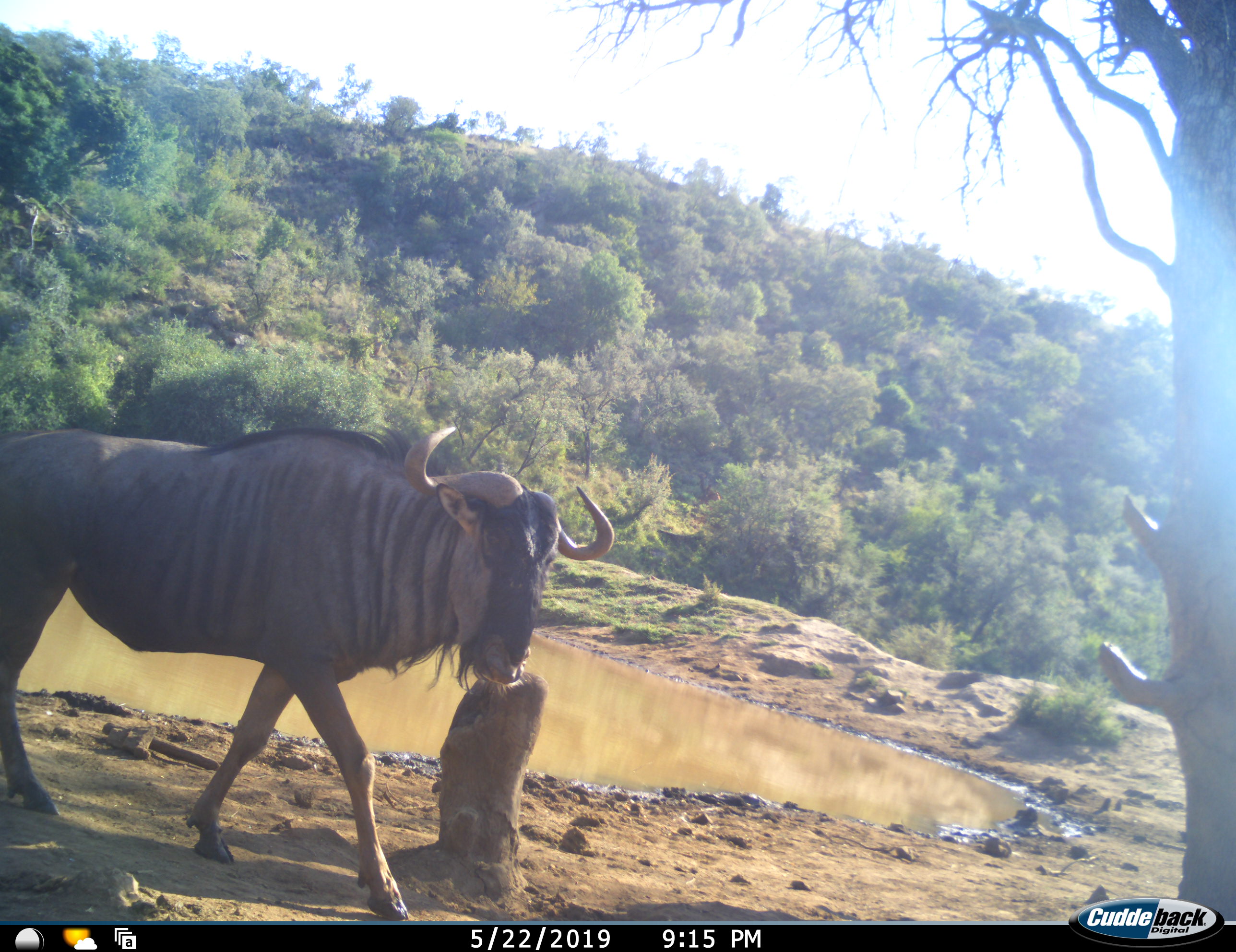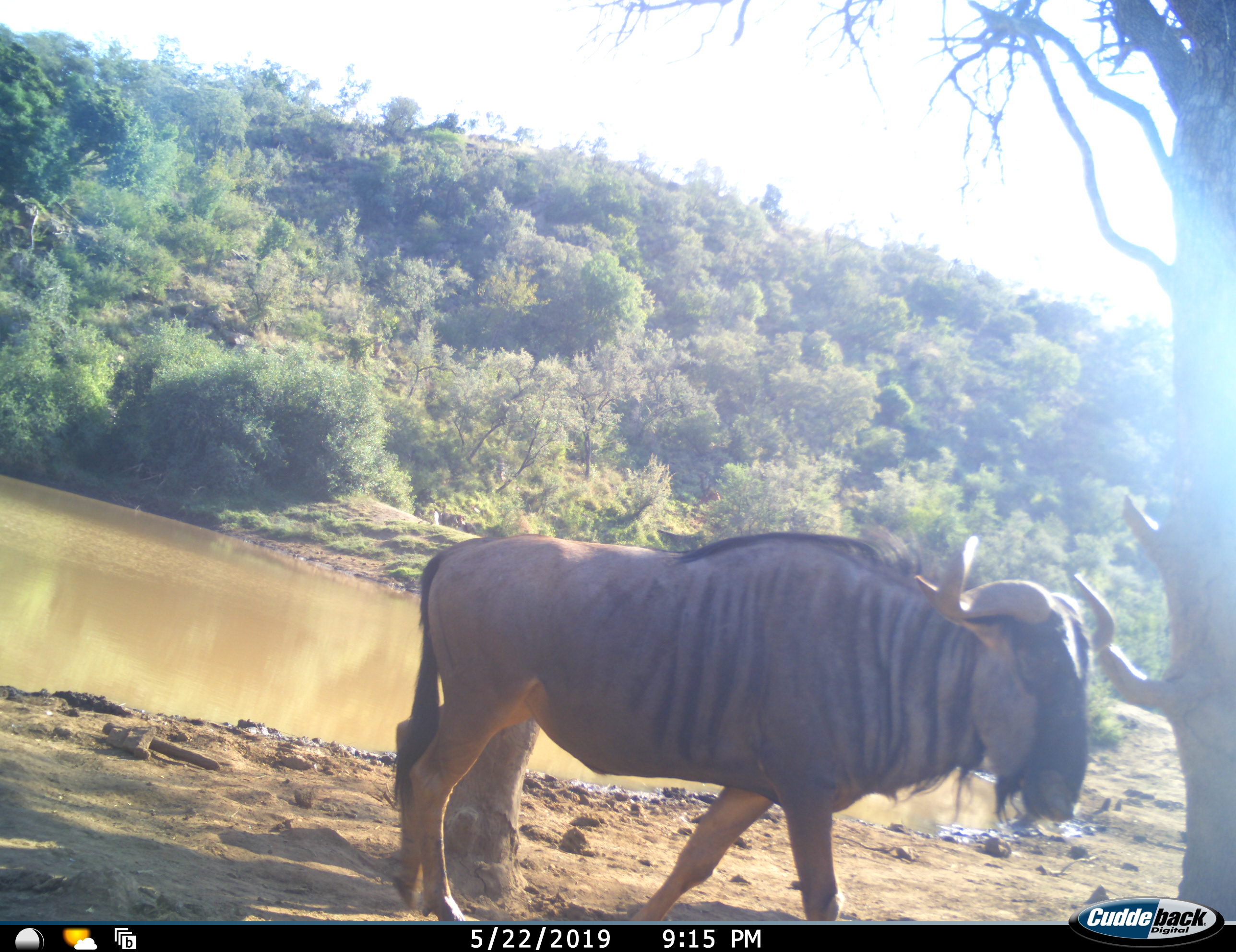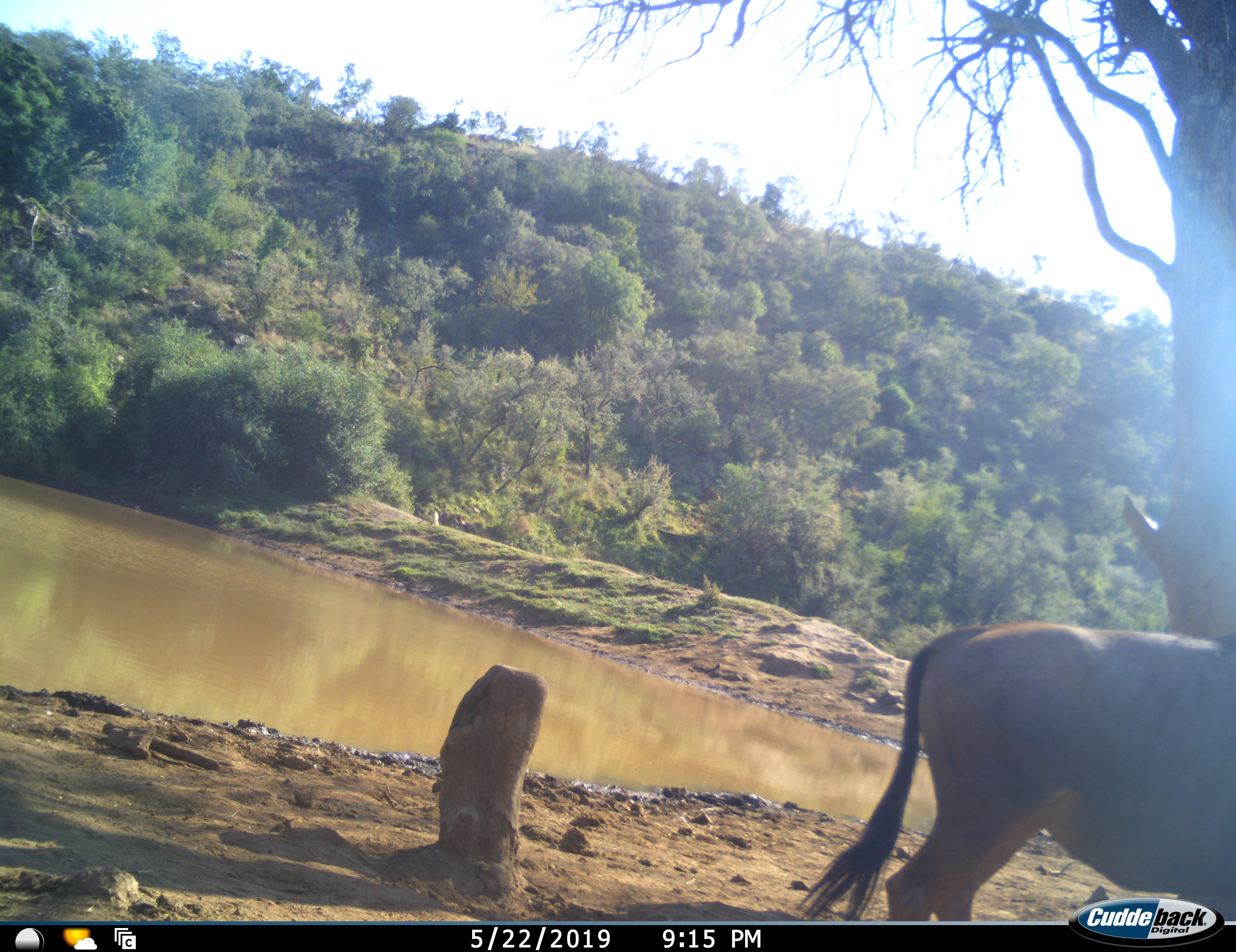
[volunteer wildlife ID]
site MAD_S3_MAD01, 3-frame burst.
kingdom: Animalia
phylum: Chordata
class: Mammalia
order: Artiodactyla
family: Bovidae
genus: Connochaetes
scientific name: Connochaetes taurinus taurinus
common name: blue wildebeest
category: wildebeestblue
Wildebeestblue (blue wildebeest) (Connochaetes taurinus taurinus), count 1. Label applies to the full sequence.